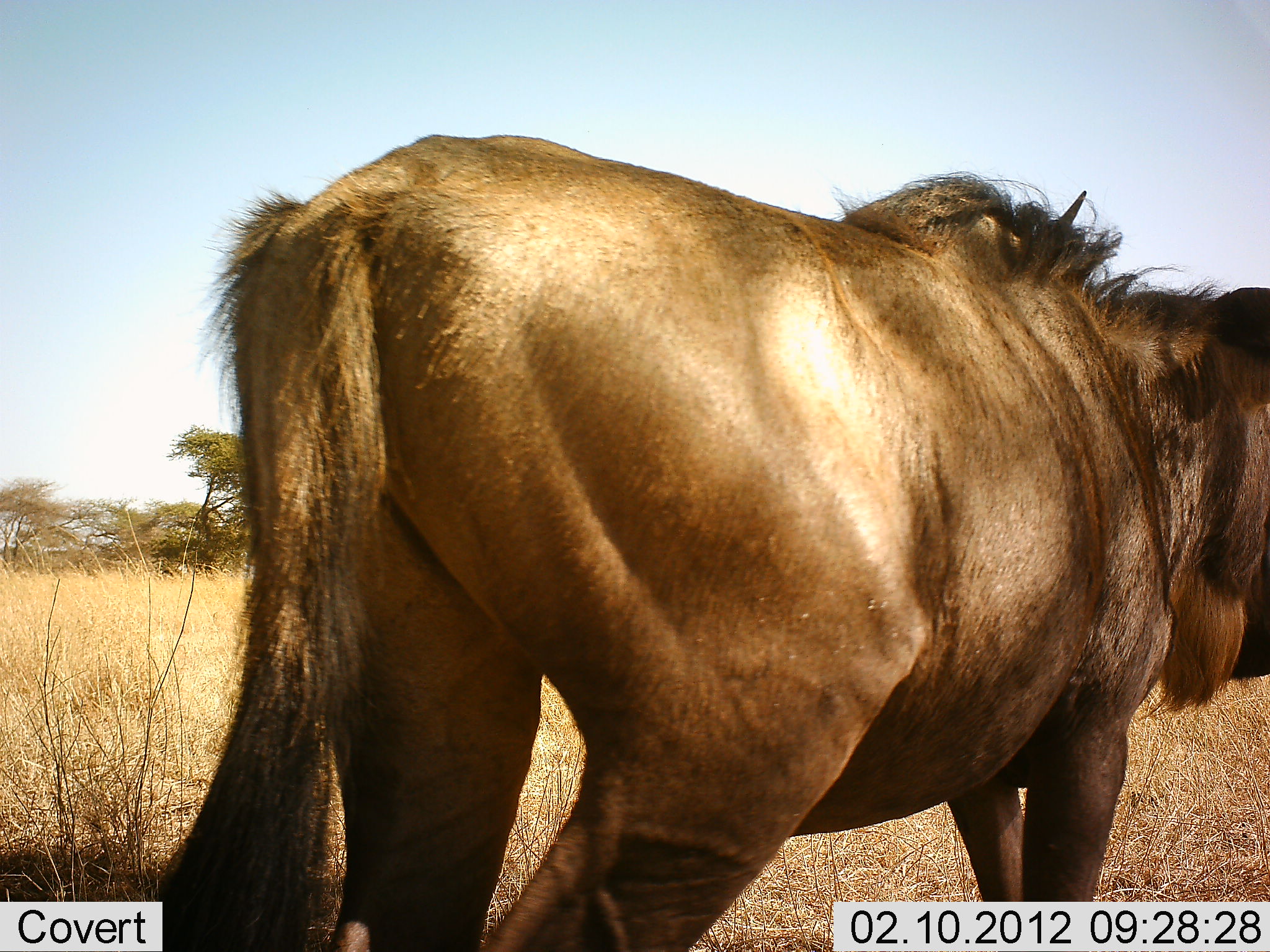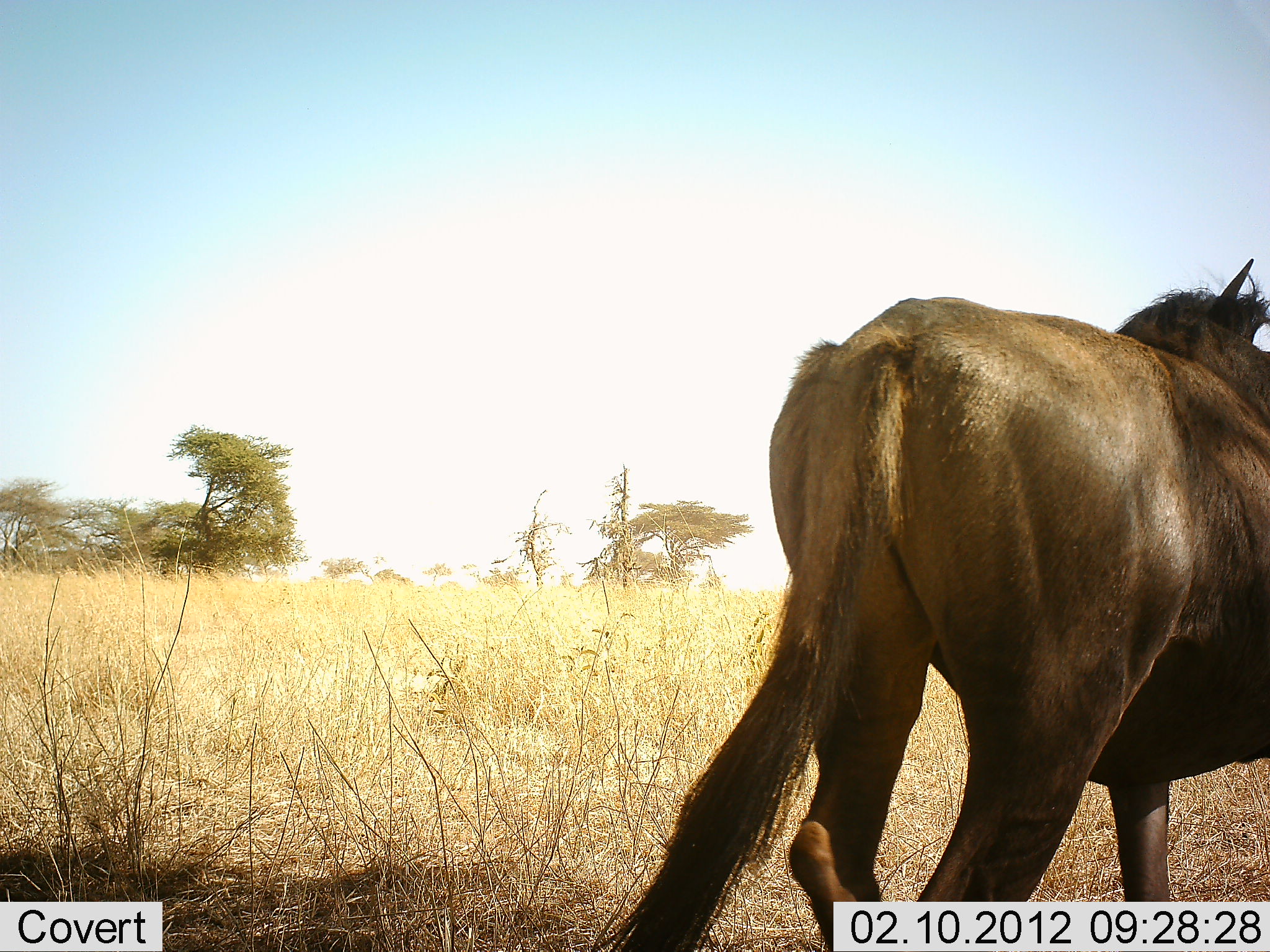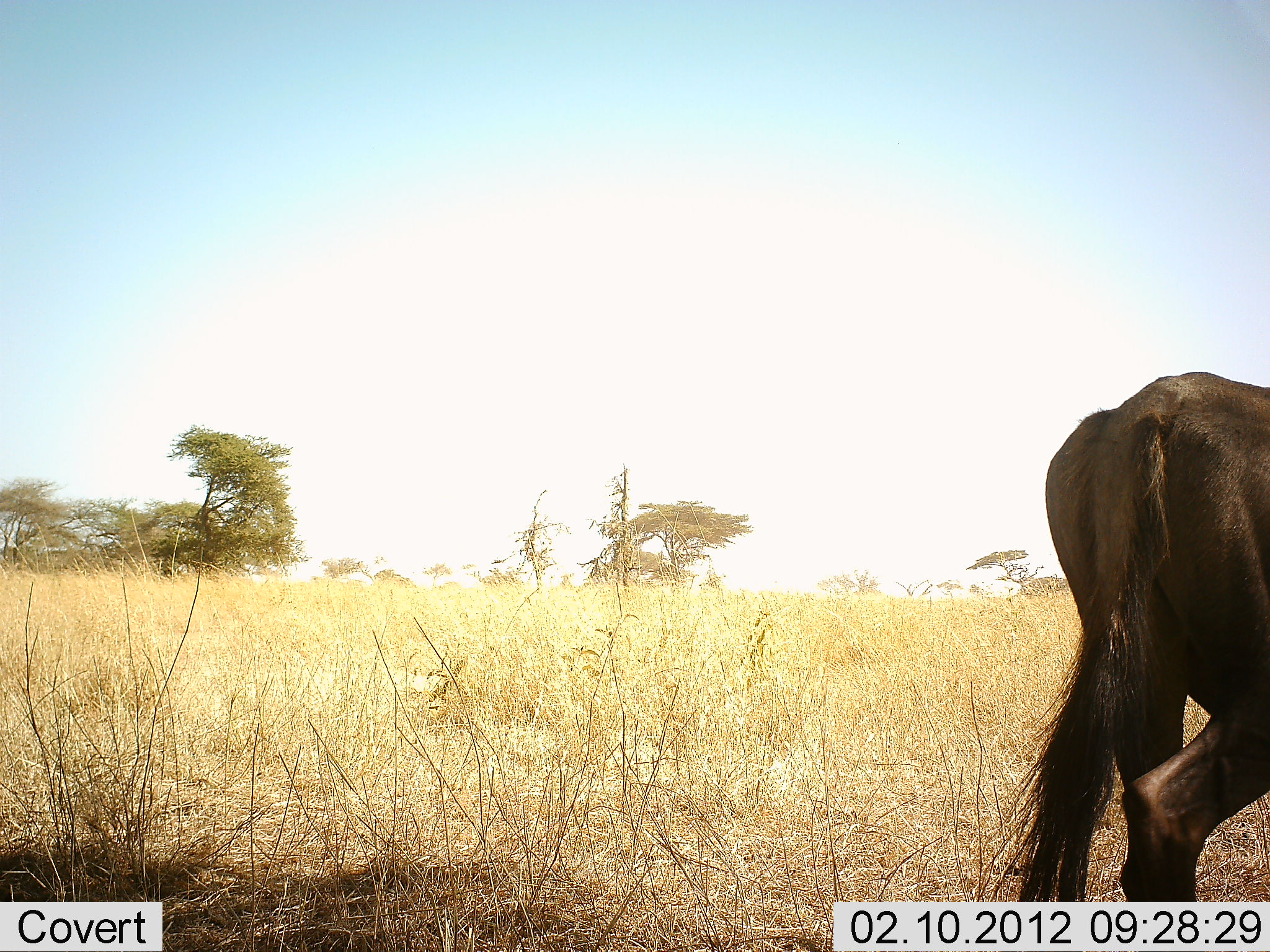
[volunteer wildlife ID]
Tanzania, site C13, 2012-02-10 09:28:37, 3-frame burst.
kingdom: Animalia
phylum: Chordata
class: Mammalia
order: Artiodactyla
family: Bovidae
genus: Connochaetes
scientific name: Connochaetes taurinus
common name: blue wildebeest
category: wildebeest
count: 1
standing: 5%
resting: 0%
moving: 95%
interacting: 0%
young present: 5%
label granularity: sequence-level